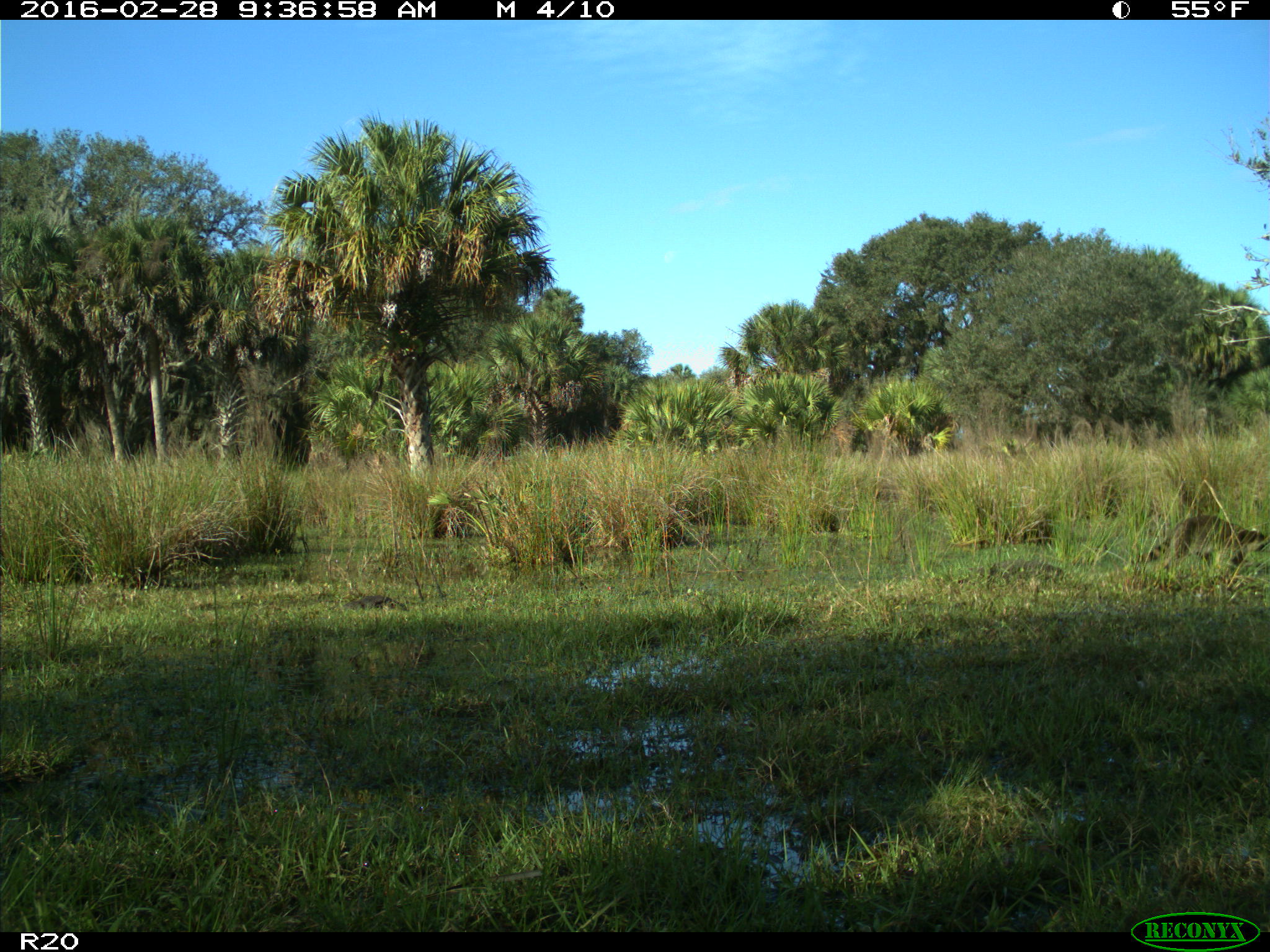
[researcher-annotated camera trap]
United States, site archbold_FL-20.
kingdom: Animalia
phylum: Chordata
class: Mammalia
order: Carnivora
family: Procyonidae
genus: Procyon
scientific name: Procyon lotor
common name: common raccoon